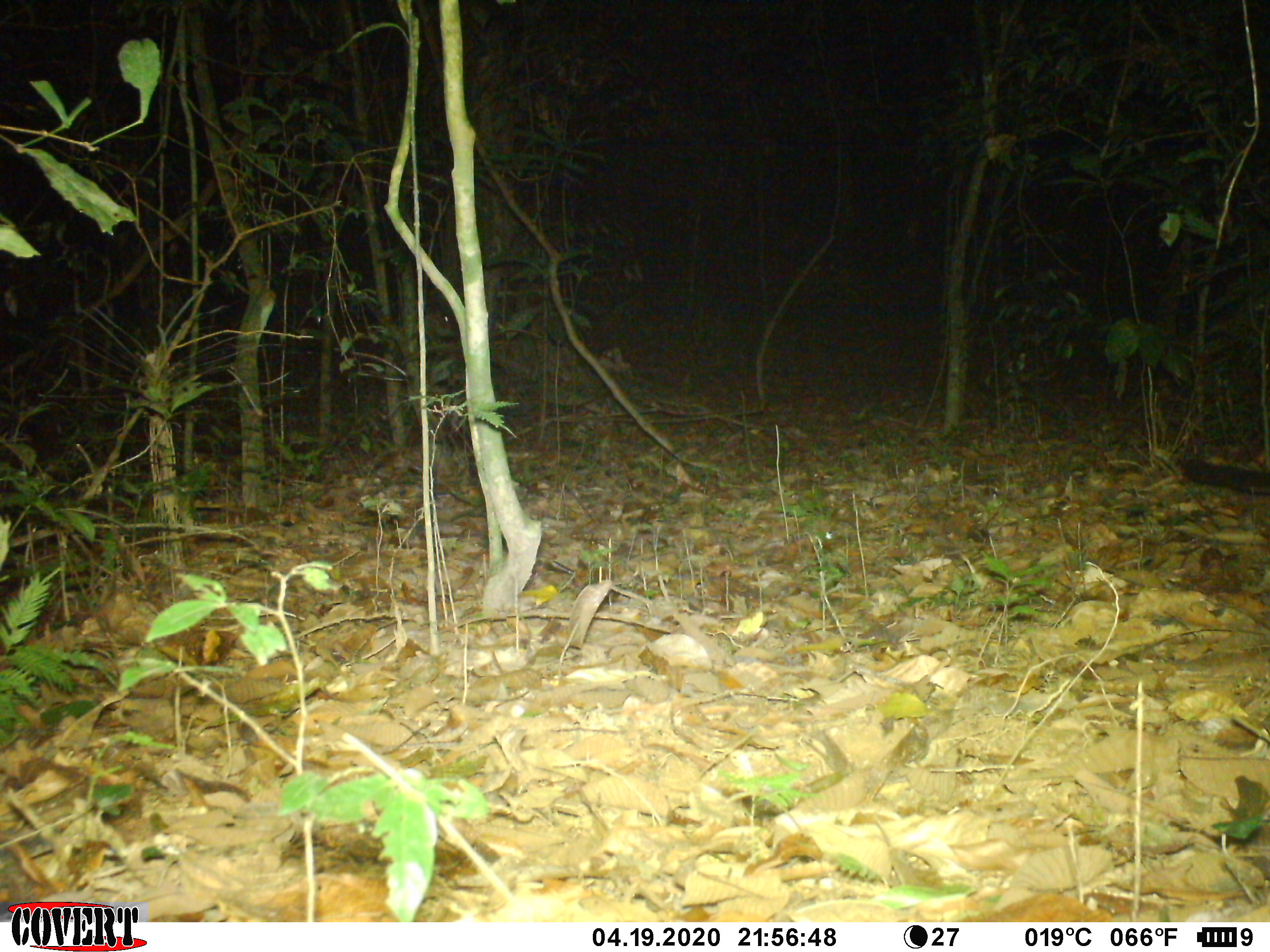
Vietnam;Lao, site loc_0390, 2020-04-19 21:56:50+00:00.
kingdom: Animalia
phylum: Chordata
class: Mammalia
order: Carnivora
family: Viverridae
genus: Paguma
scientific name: Paguma larvata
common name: masked palm civet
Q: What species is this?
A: Masked palm civet (Paguma larvata).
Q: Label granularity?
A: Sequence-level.